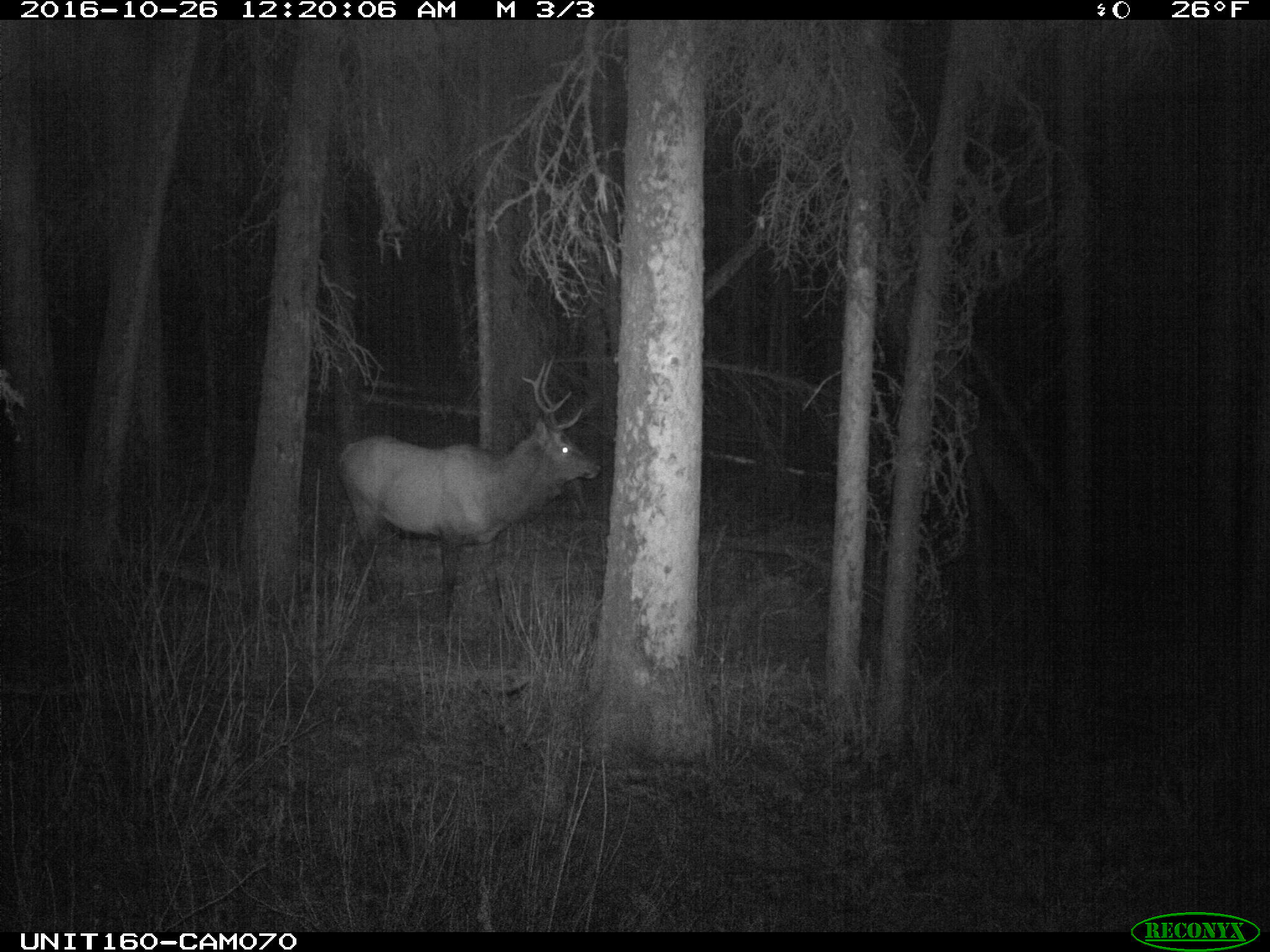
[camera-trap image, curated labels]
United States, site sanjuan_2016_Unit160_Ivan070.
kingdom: Animalia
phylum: Chordata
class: Mammalia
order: Artiodactyla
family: Cervidae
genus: Cervus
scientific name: Cervus elaphus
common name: red deer